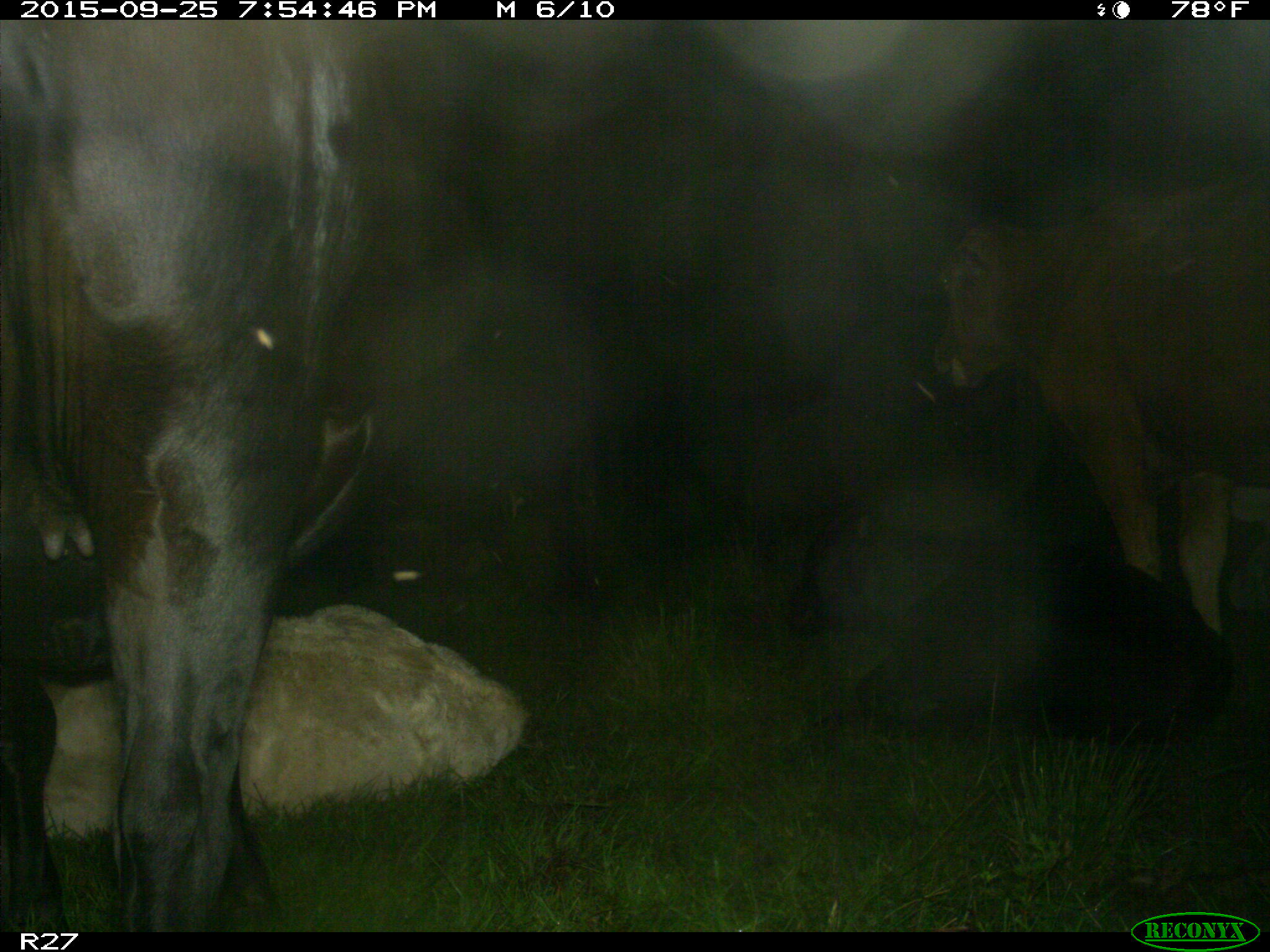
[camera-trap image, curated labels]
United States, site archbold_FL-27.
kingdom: Animalia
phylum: Chordata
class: Mammalia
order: Artiodactyla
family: Bovidae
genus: Bos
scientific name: Bos taurus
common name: domestic cow